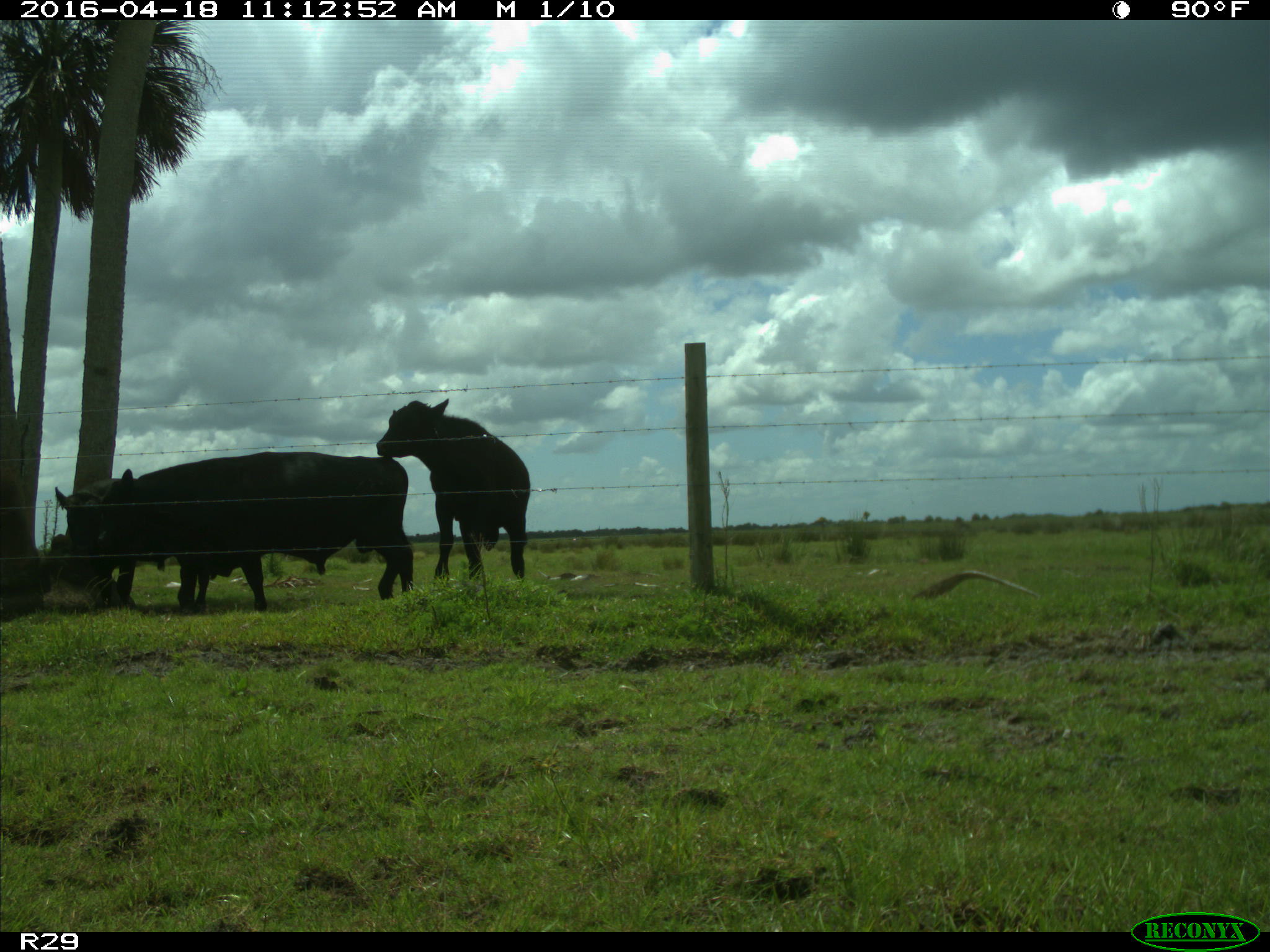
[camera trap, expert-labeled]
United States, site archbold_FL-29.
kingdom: Animalia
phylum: Chordata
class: Mammalia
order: Artiodactyla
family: Bovidae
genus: Bos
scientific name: Bos taurus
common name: domestic cow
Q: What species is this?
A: Bos taurus (domestic cow).